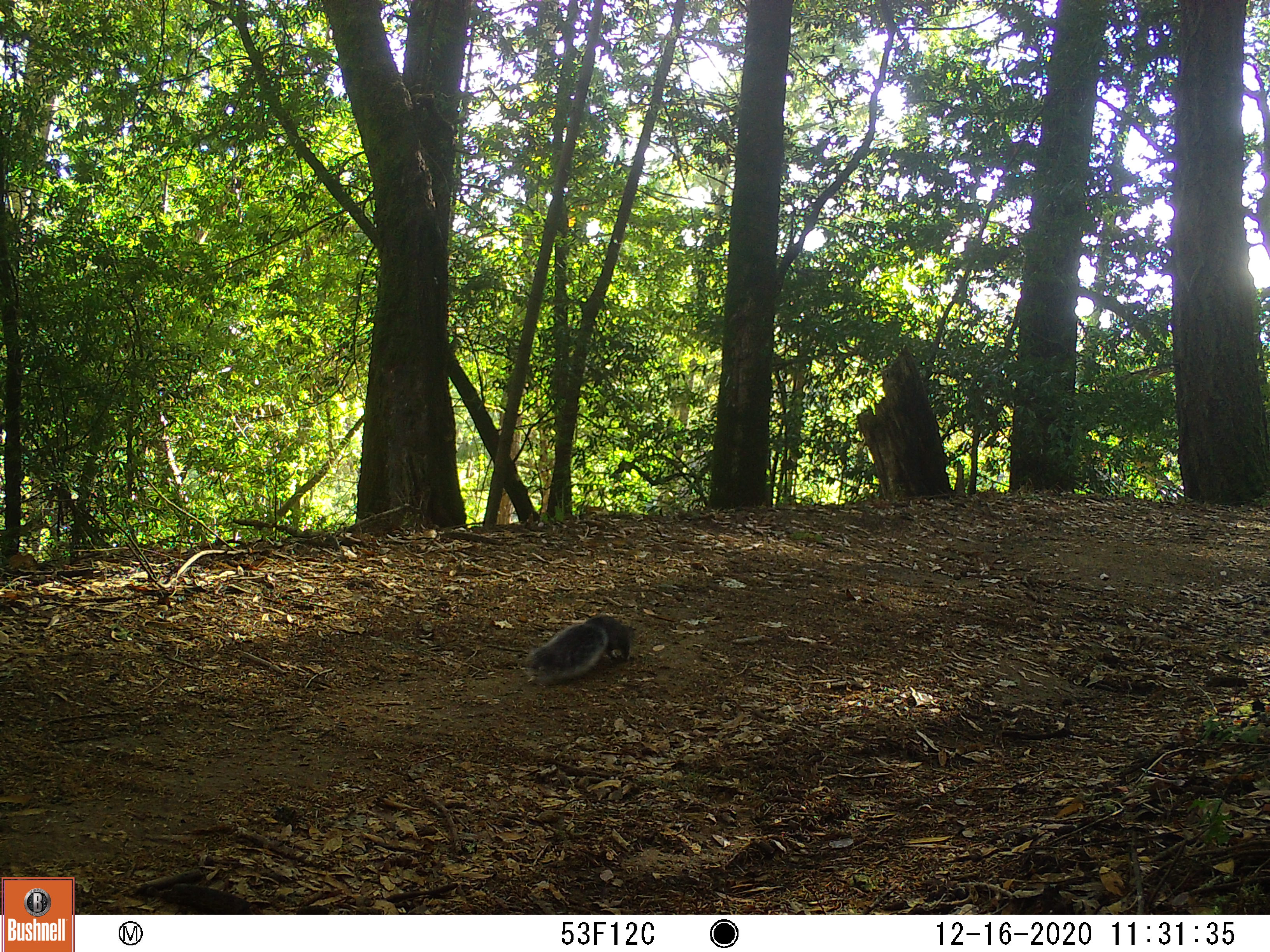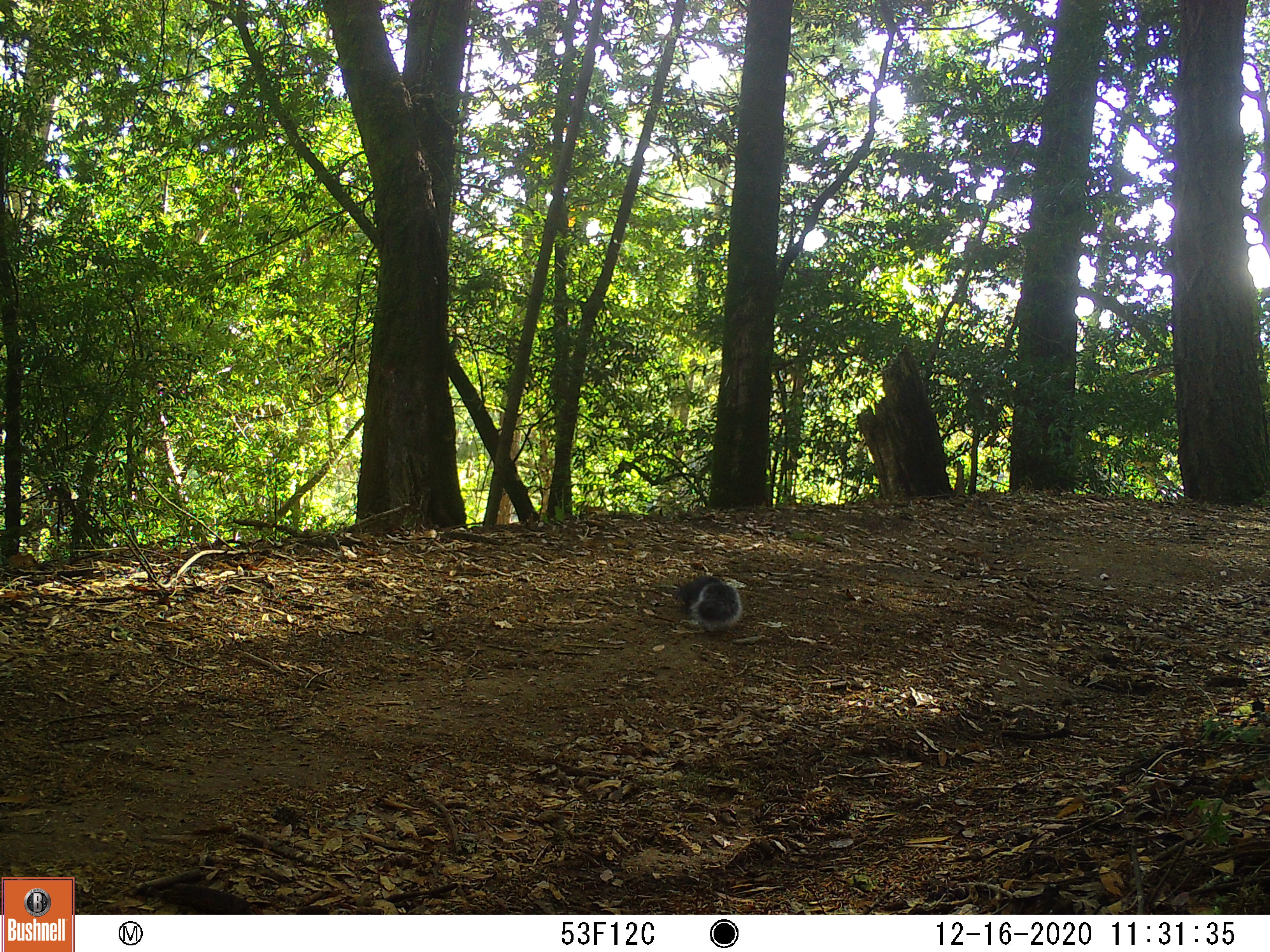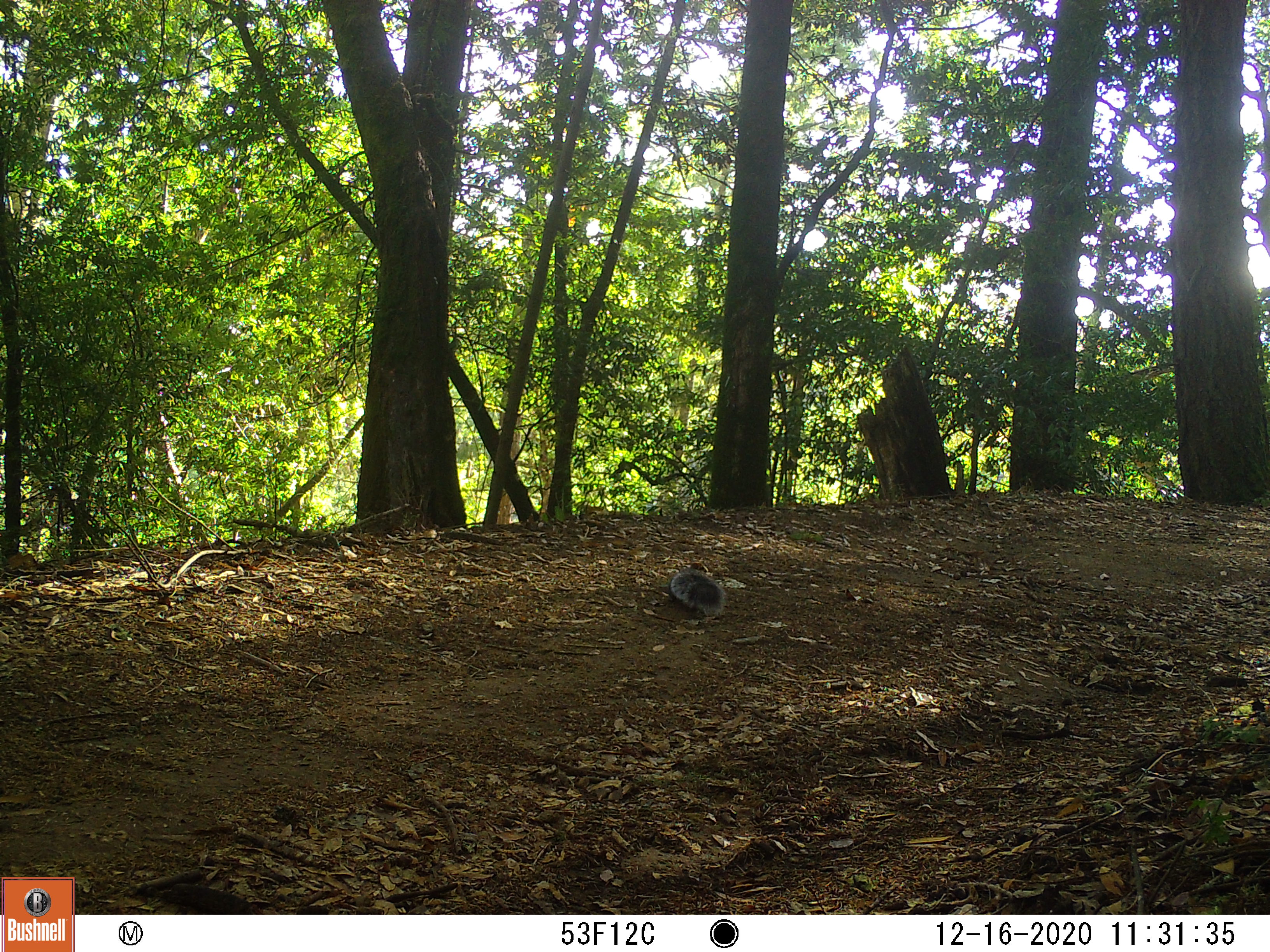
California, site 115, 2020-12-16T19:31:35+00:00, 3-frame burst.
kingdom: Animalia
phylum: Chordata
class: Mammalia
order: Rodentia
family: Sciuridae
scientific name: Sciuridae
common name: squirrel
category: unknown squirrel